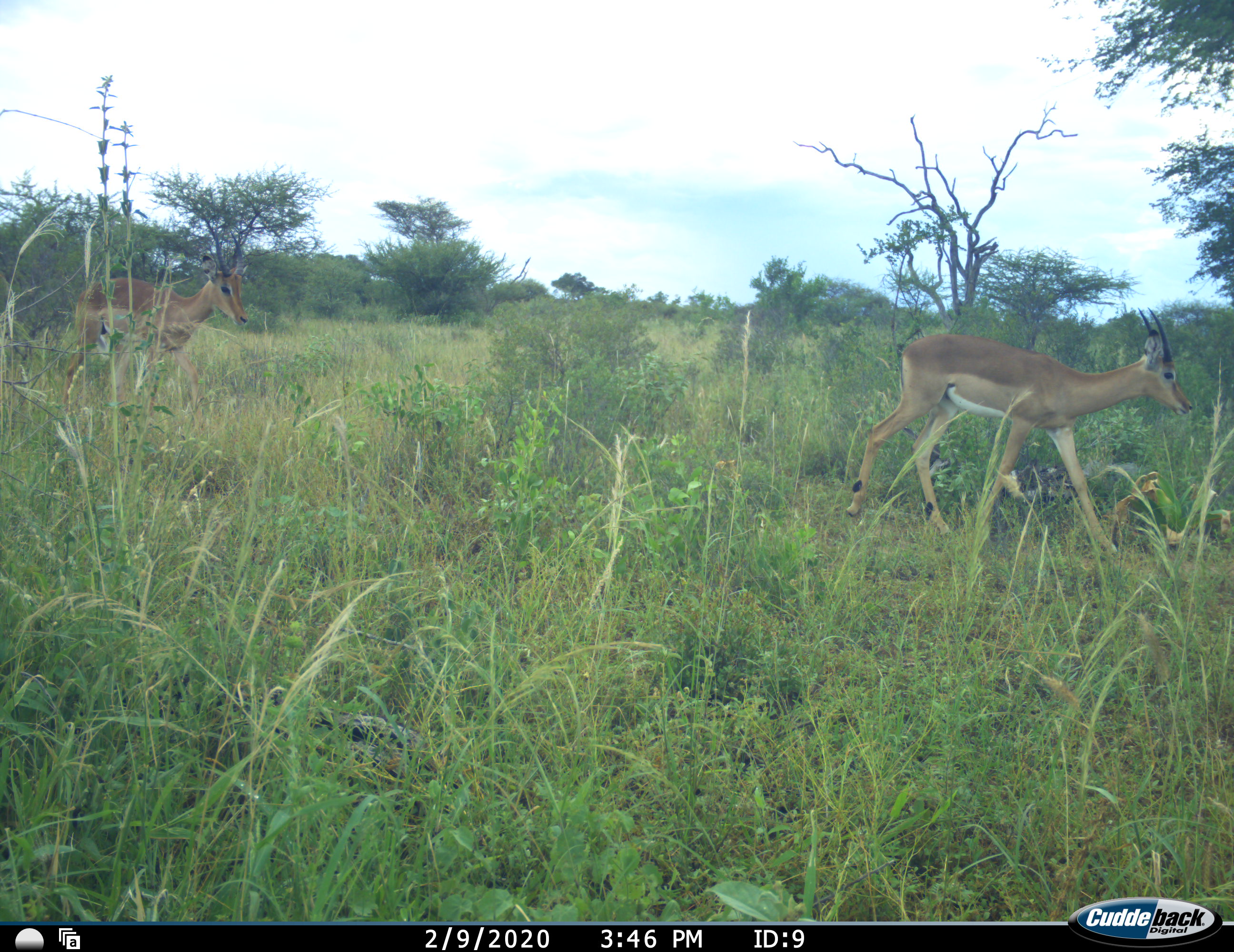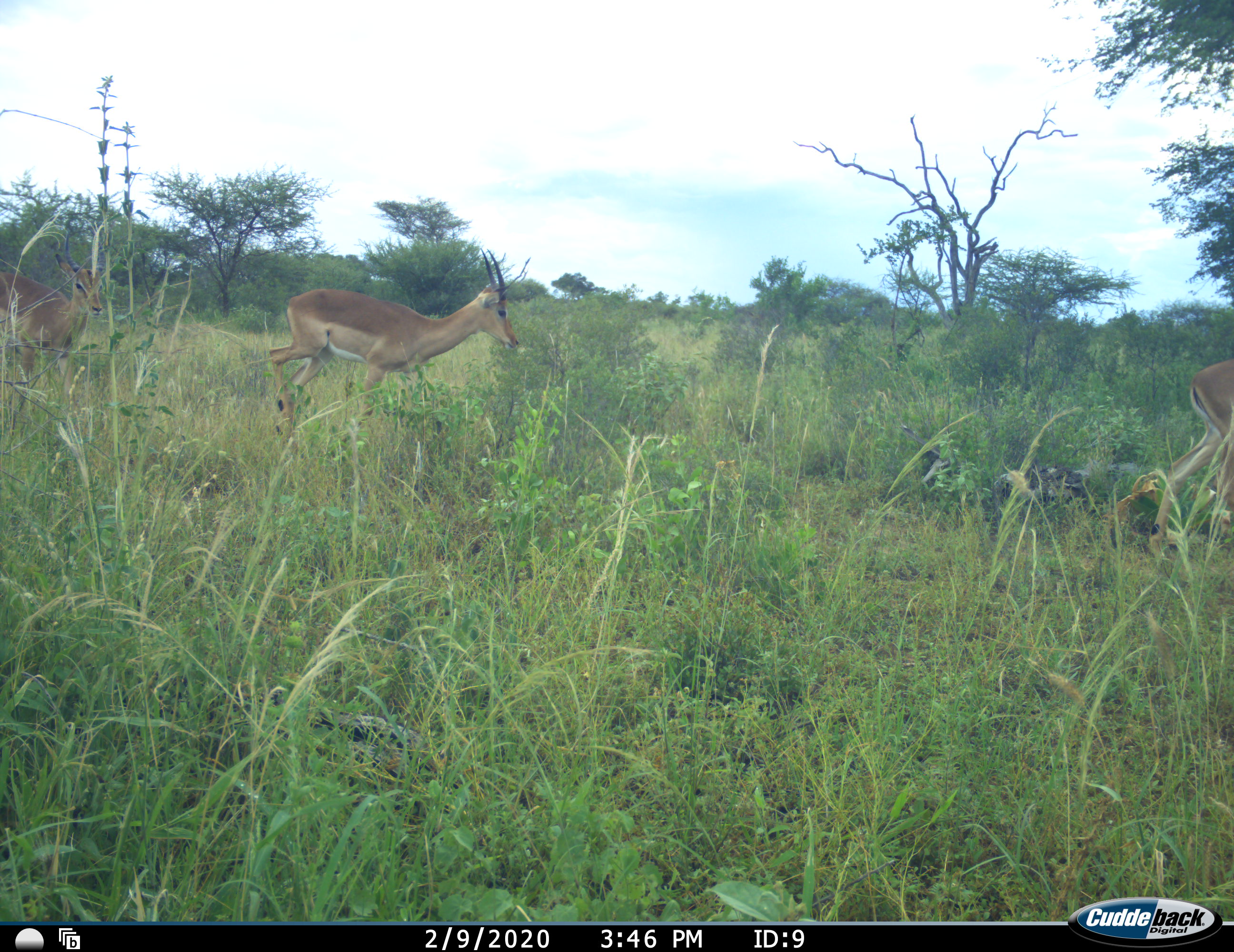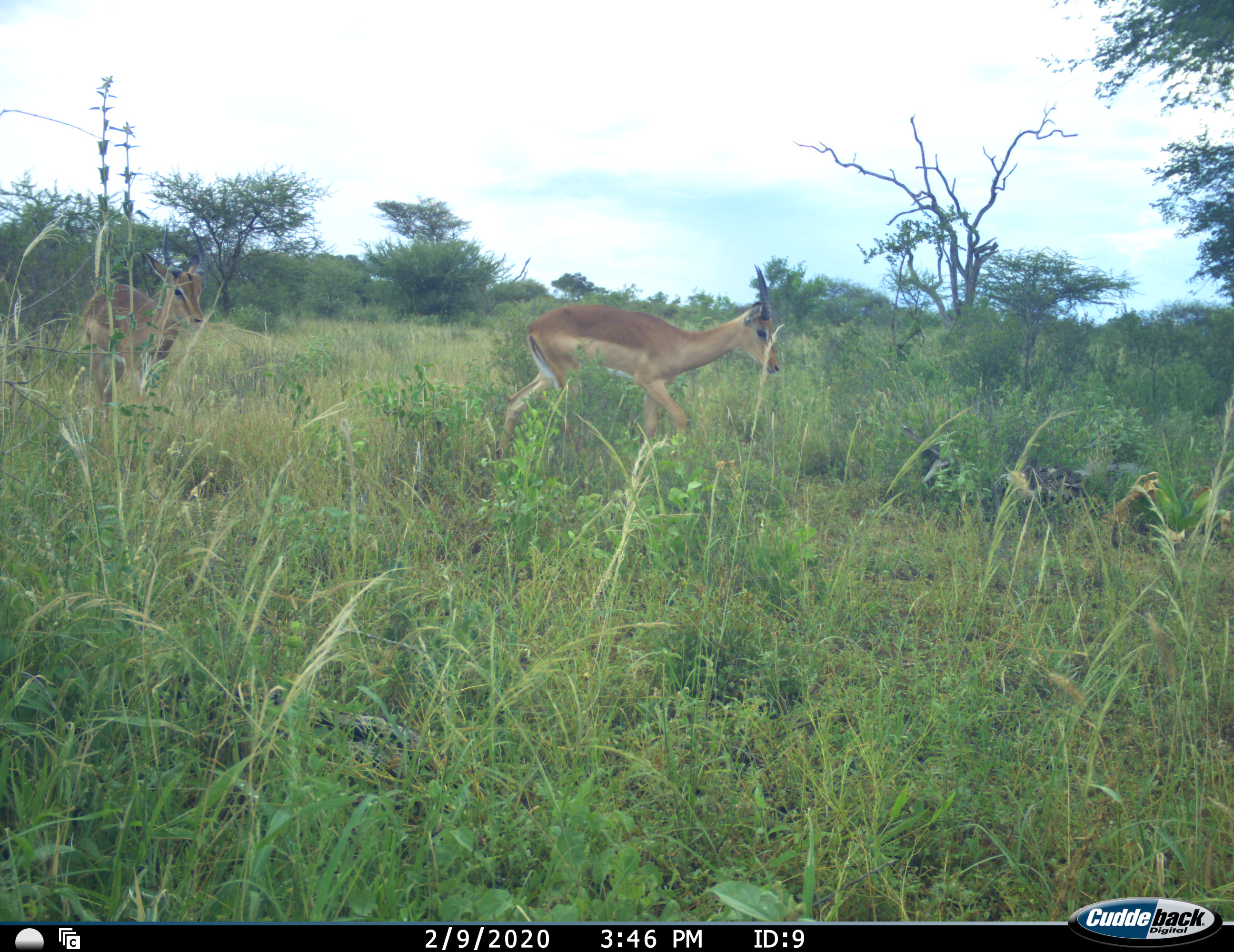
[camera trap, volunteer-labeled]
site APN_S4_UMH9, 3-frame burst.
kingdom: Animalia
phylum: Chordata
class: Mammalia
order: Artiodactyla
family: Bovidae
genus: Aepyceros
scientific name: Aepyceros melampus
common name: impala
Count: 3.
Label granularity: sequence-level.